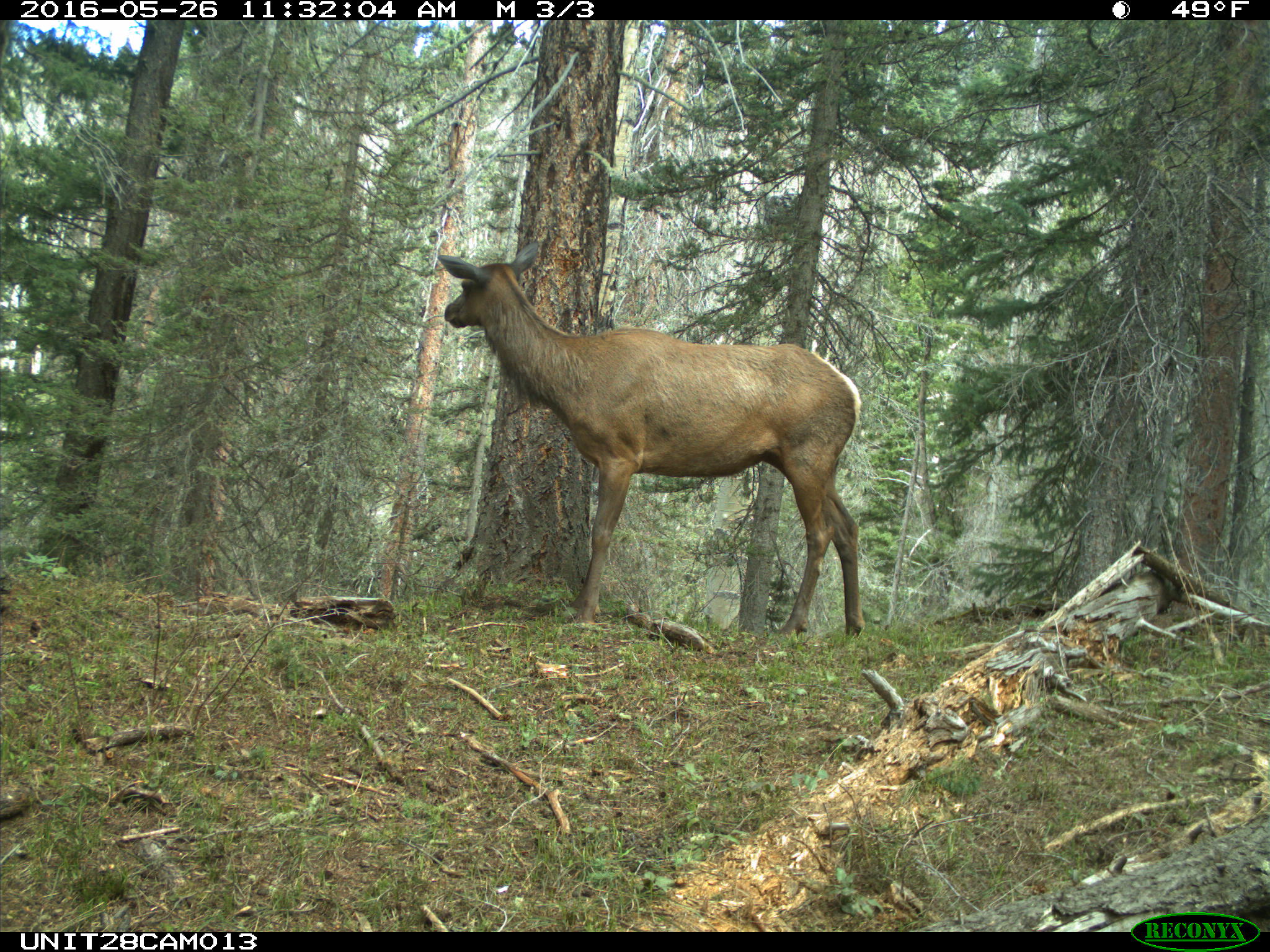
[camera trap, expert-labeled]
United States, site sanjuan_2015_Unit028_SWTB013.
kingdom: Animalia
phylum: Chordata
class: Mammalia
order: Artiodactyla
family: Cervidae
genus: Cervus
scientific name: Cervus elaphus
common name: red deer